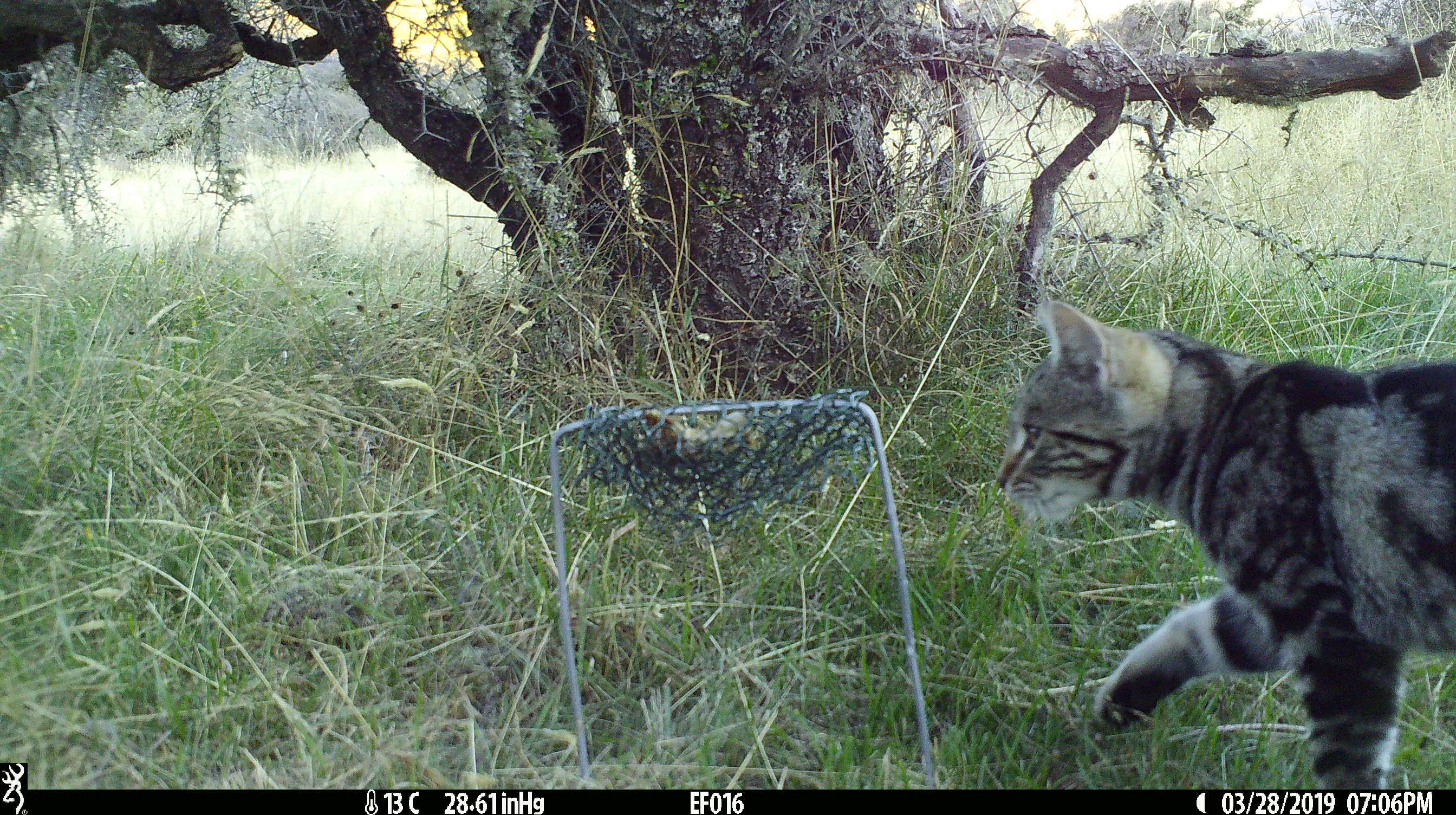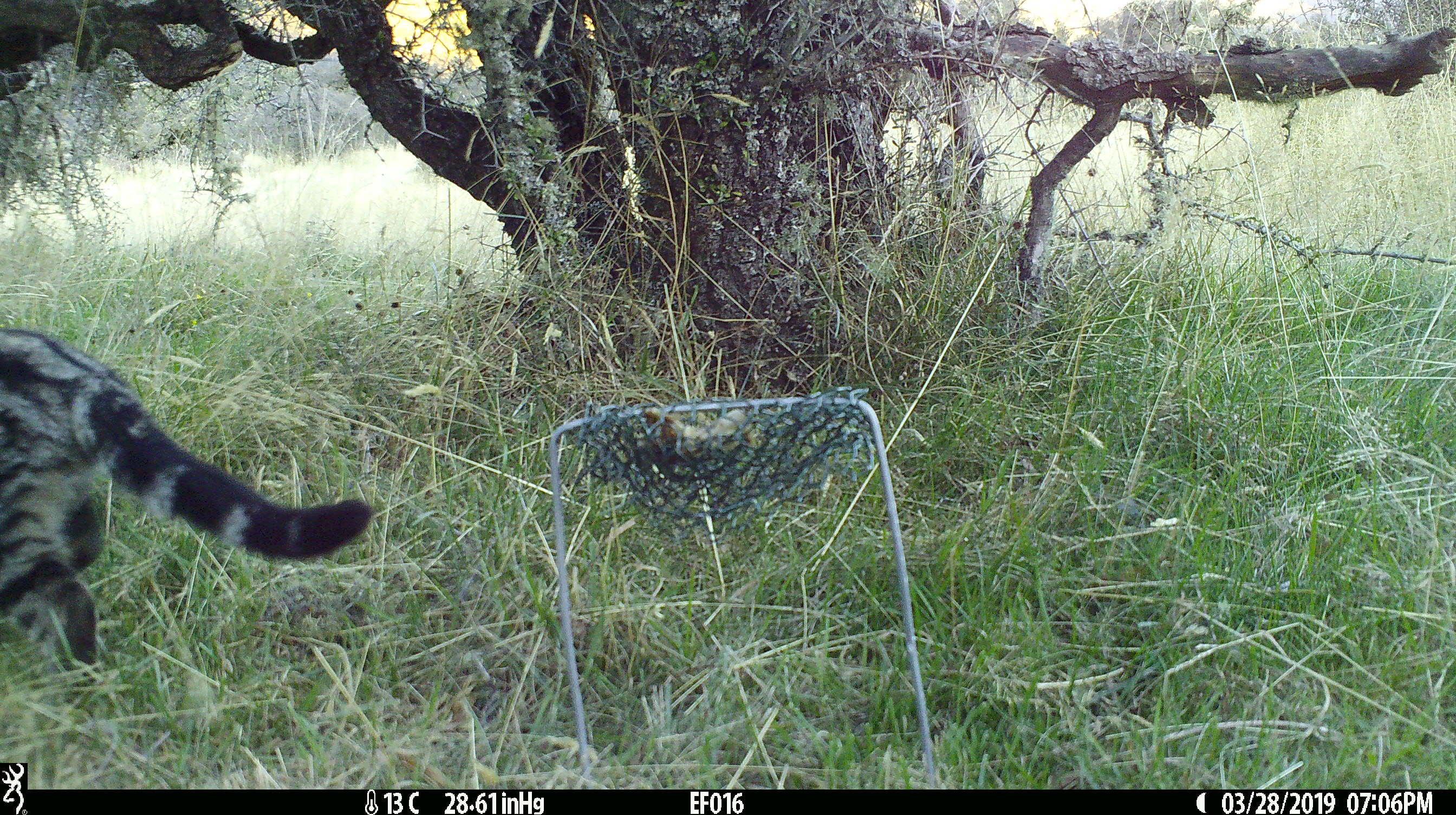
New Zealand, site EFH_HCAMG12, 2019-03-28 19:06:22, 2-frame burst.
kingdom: Animalia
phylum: Chordata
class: Mammalia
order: Carnivora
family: Felidae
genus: Felis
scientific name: Felis catus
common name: domestic cat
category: cat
Cat (domestic cat) (Felis catus).